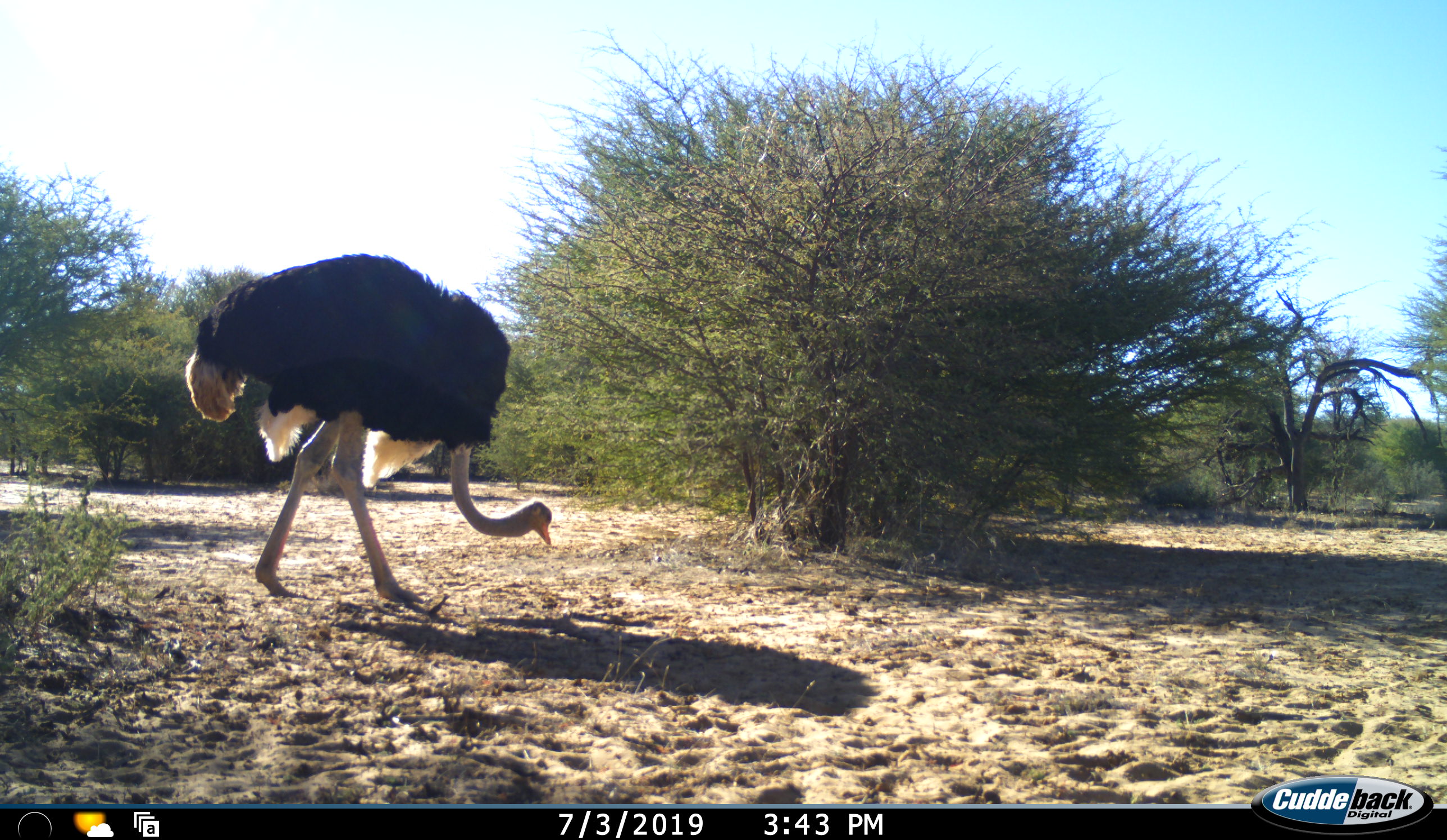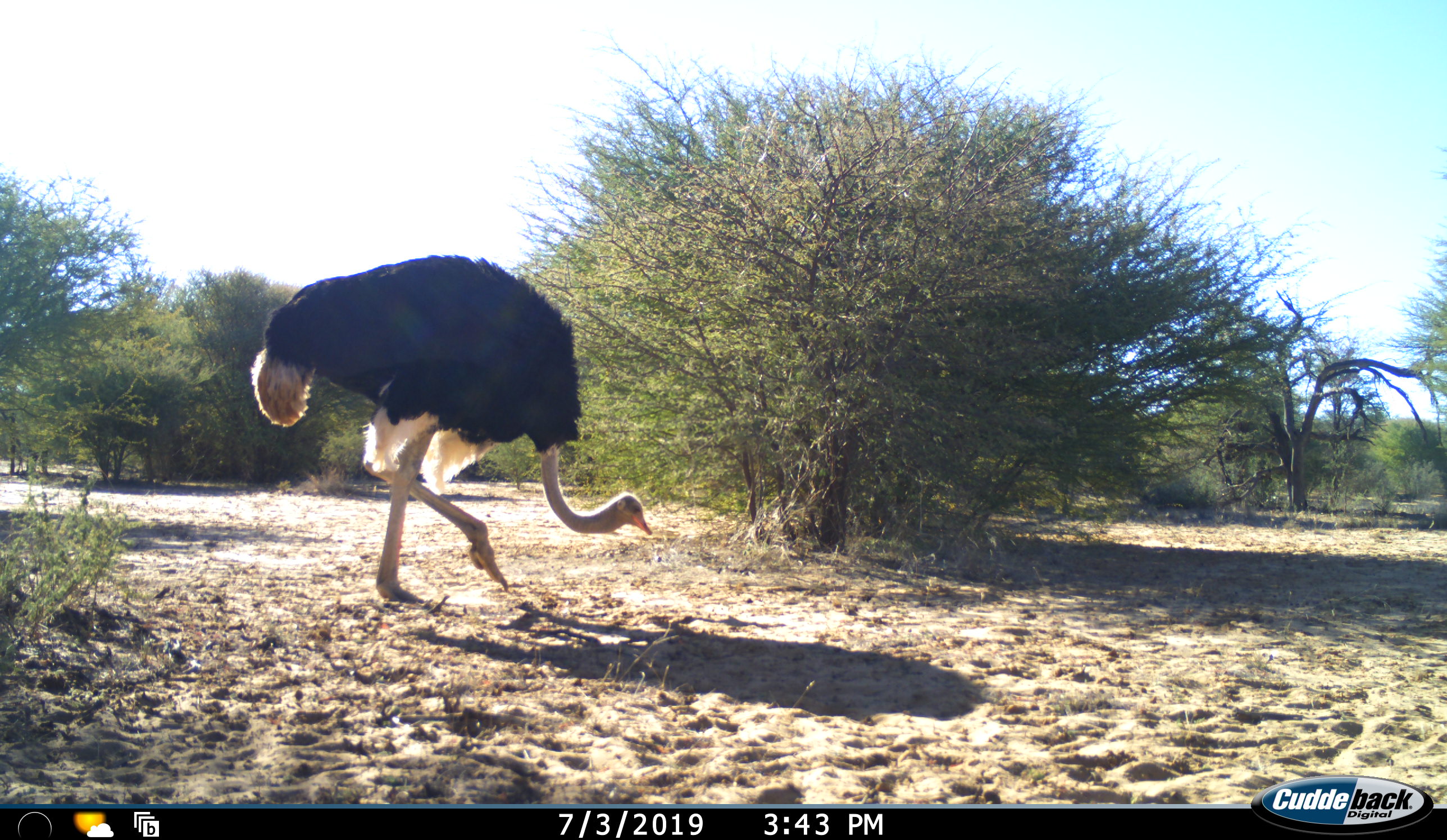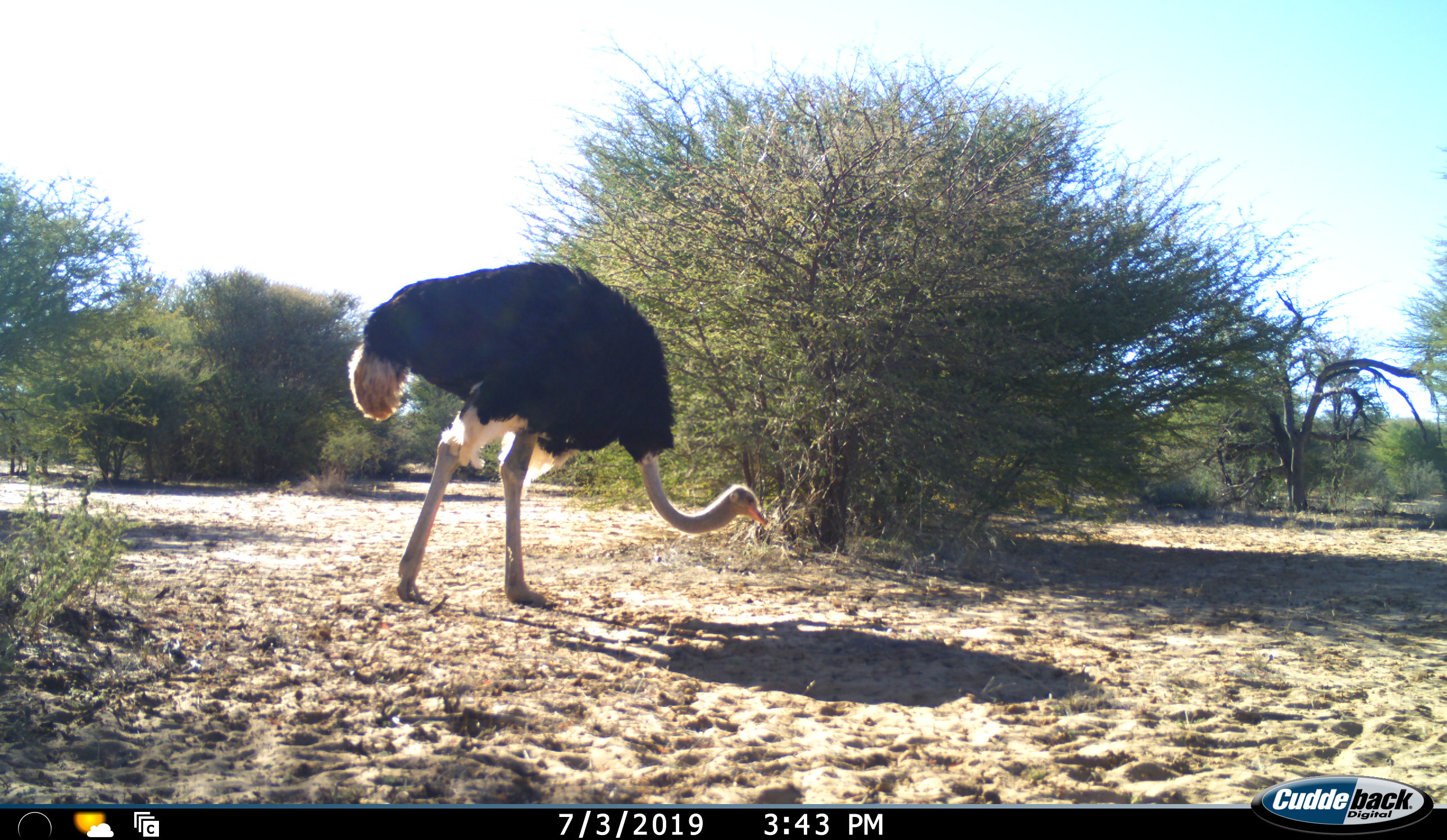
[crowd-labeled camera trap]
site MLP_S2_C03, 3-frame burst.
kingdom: Animalia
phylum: Chordata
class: Aves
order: Struthioniformes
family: Struthionidae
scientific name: Struthionidae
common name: ostrich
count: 1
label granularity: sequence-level